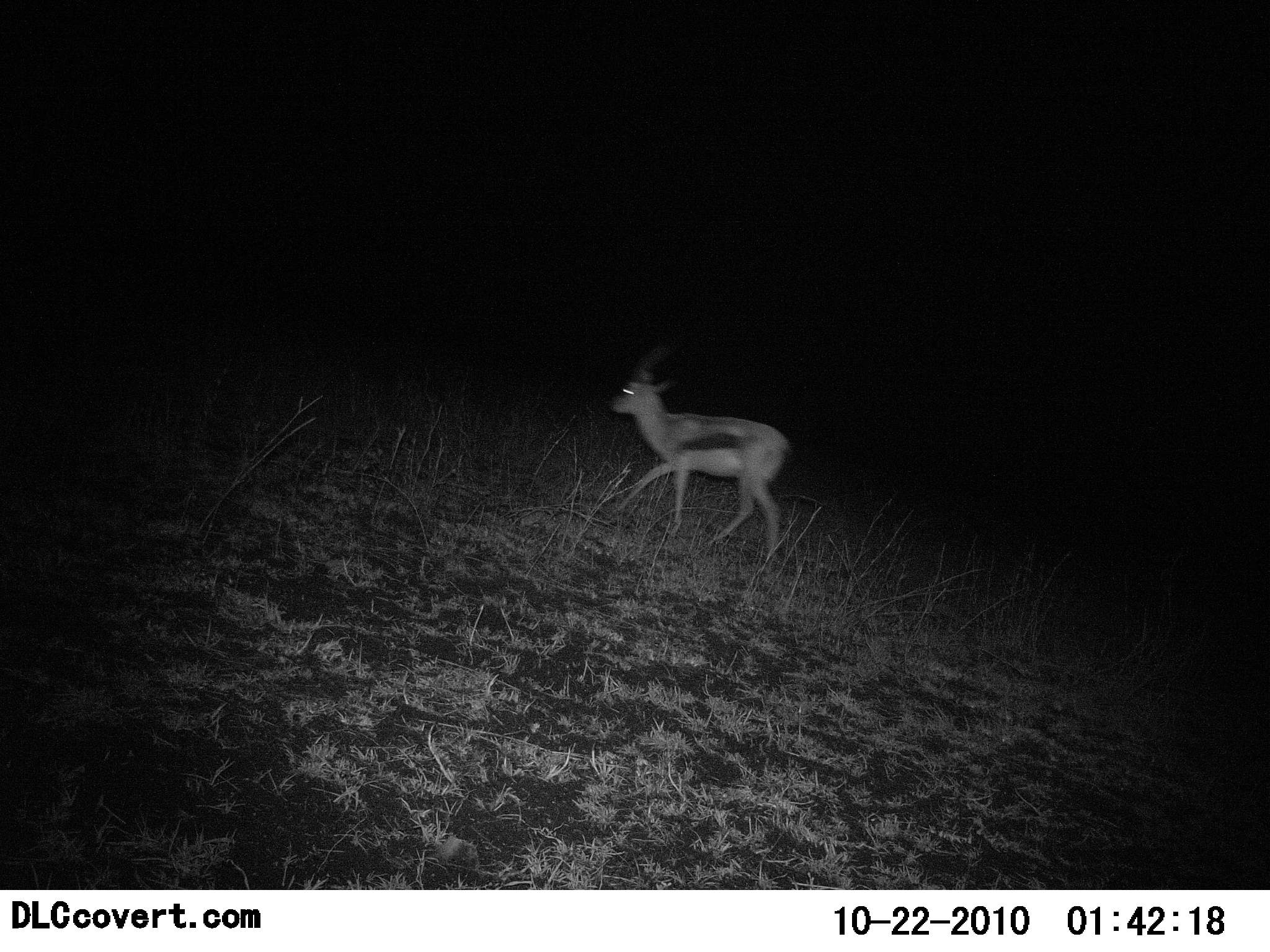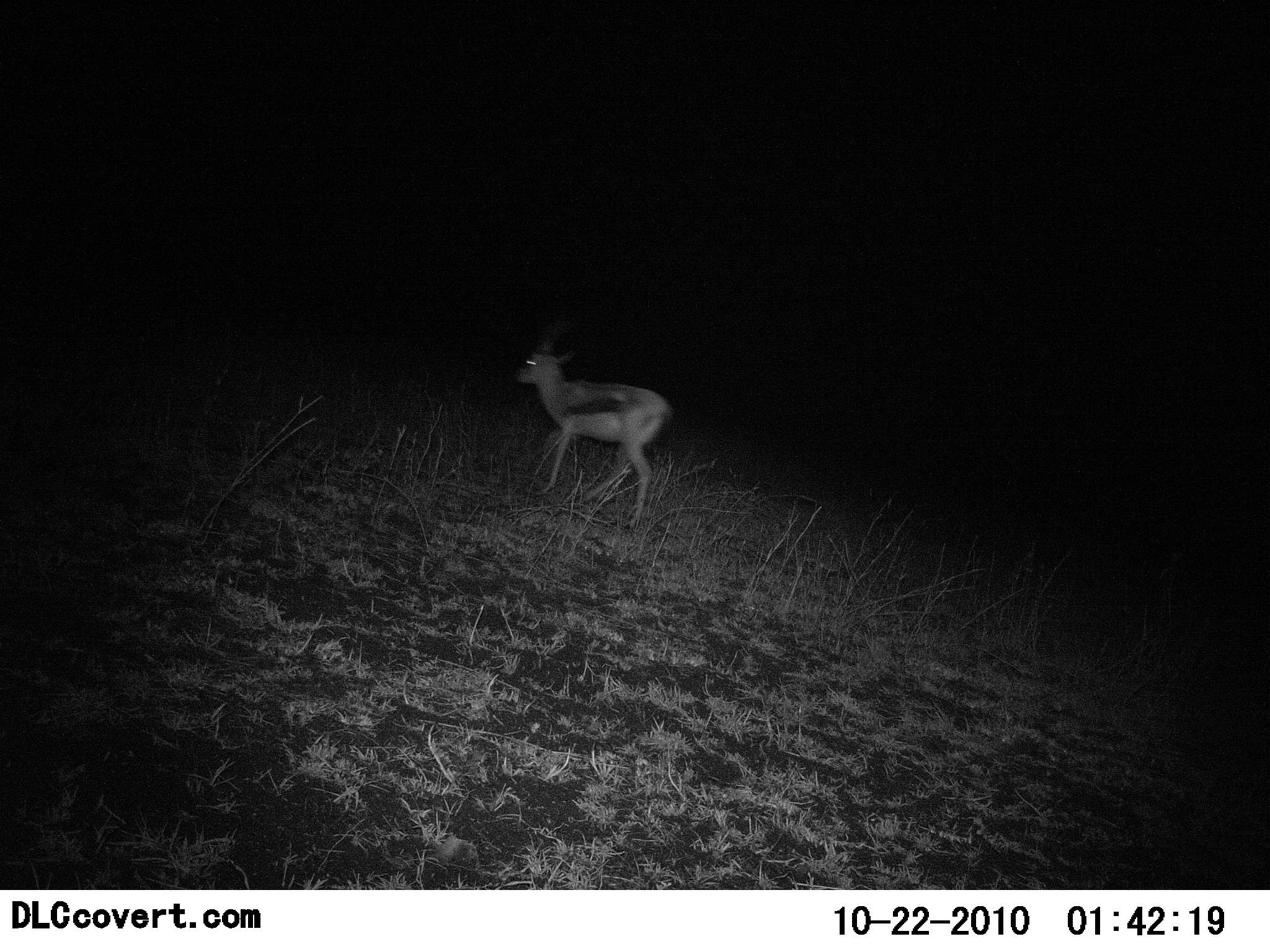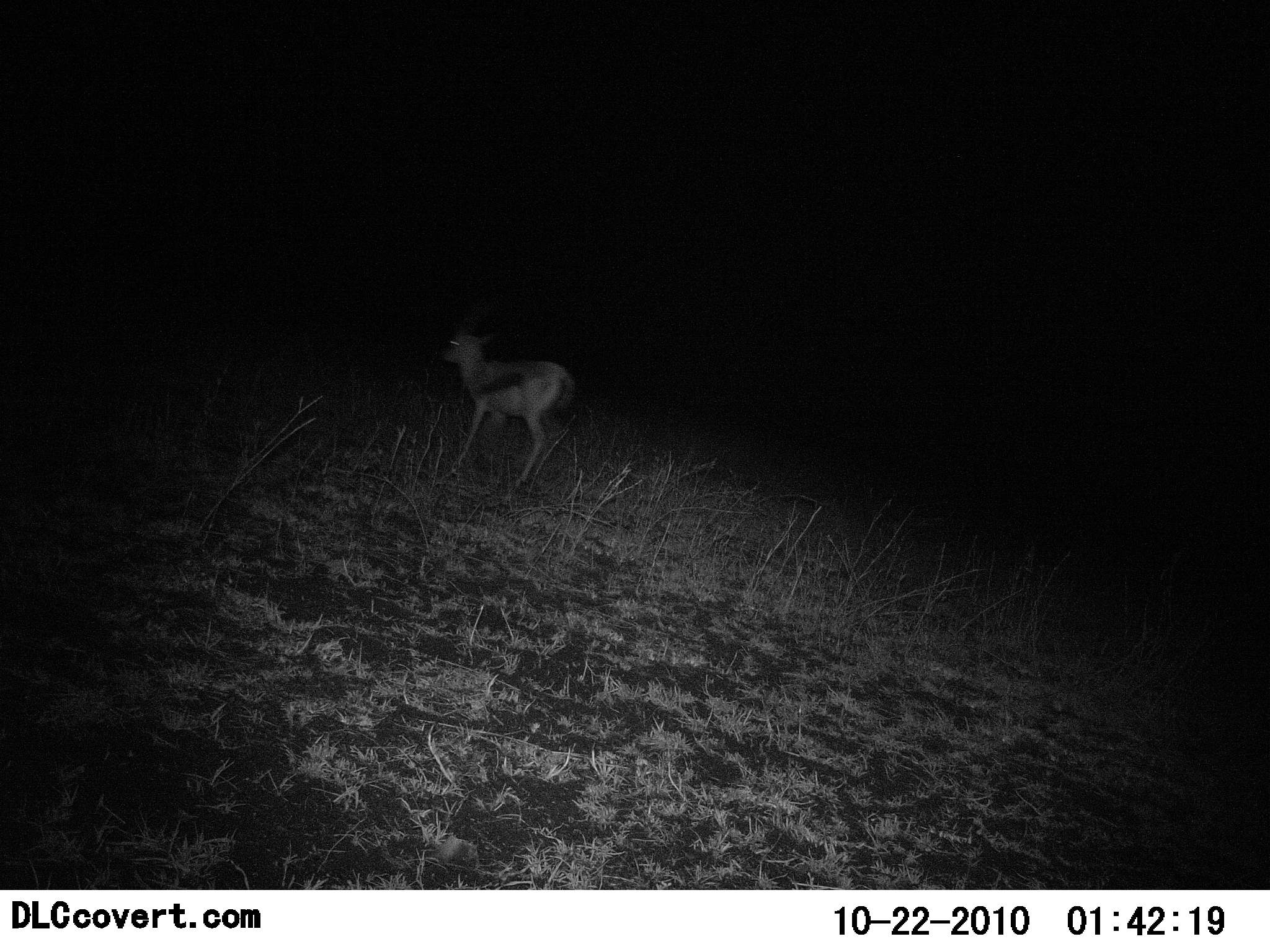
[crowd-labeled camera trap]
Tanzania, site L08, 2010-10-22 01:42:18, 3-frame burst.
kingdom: Animalia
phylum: Chordata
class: Mammalia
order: Artiodactyla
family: Bovidae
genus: Eudorcas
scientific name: Eudorcas thomsonii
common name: thomson's gazelle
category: gazellethomsons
Gazellethomsons (thomson's gazelle) (Eudorcas thomsonii), count 1. Behavior (volunteer vote fractions): standing 0%, resting 0%, moving 100%, interacting 0%. Young present (vote fraction): 0%. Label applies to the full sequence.